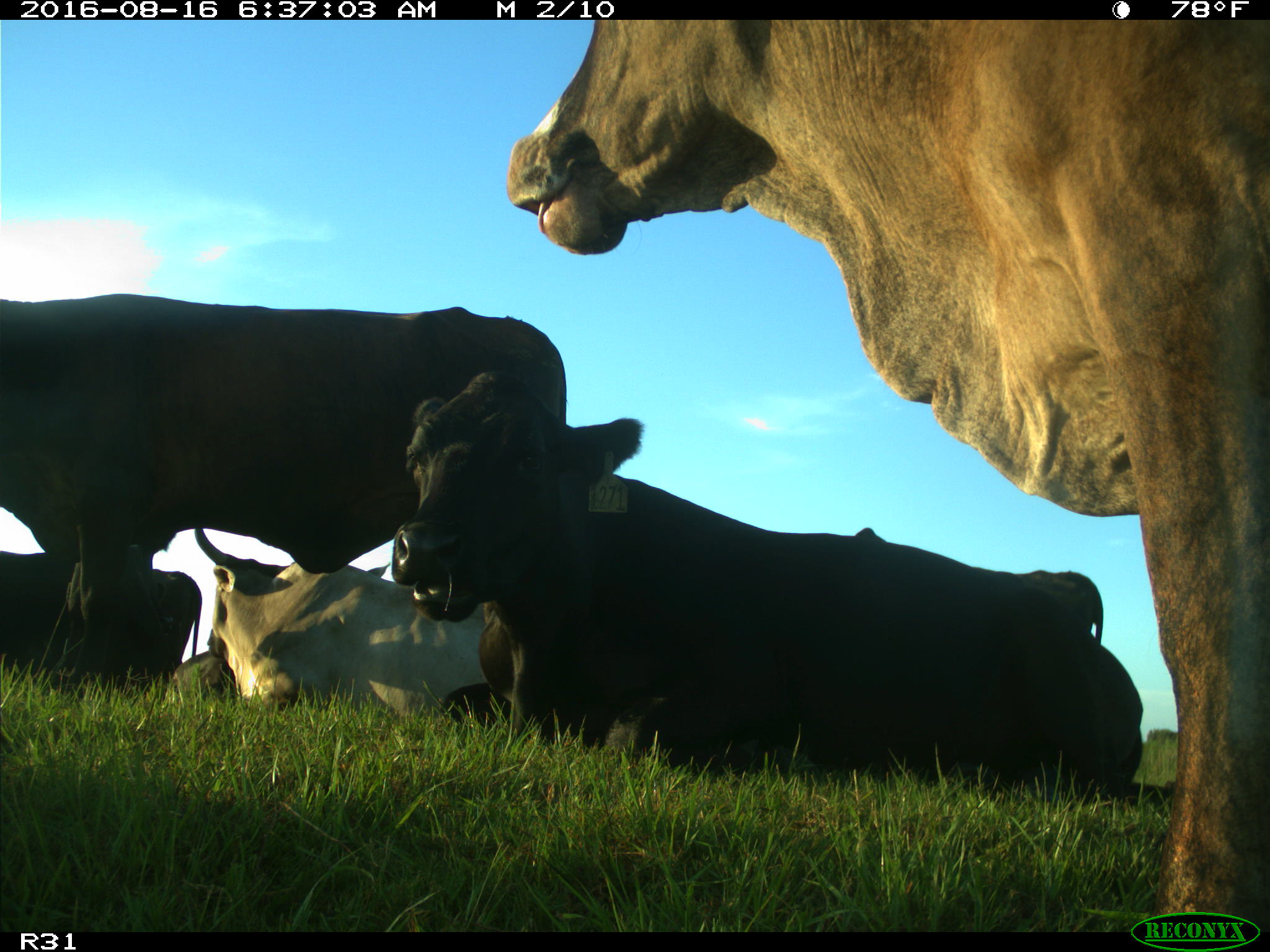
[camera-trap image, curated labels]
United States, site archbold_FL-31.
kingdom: Animalia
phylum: Chordata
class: Mammalia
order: Artiodactyla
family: Bovidae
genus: Bos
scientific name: Bos taurus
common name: domestic cow